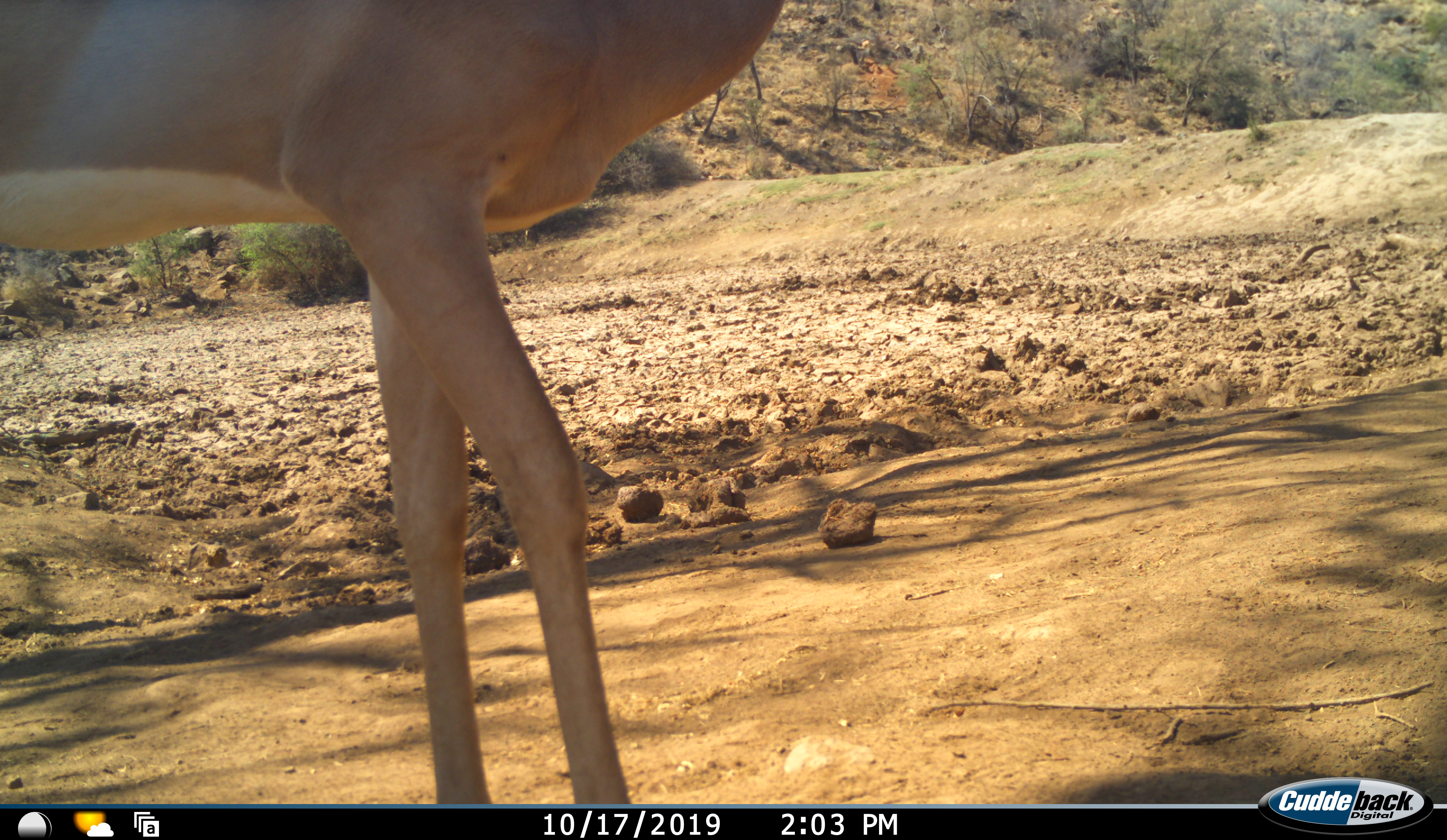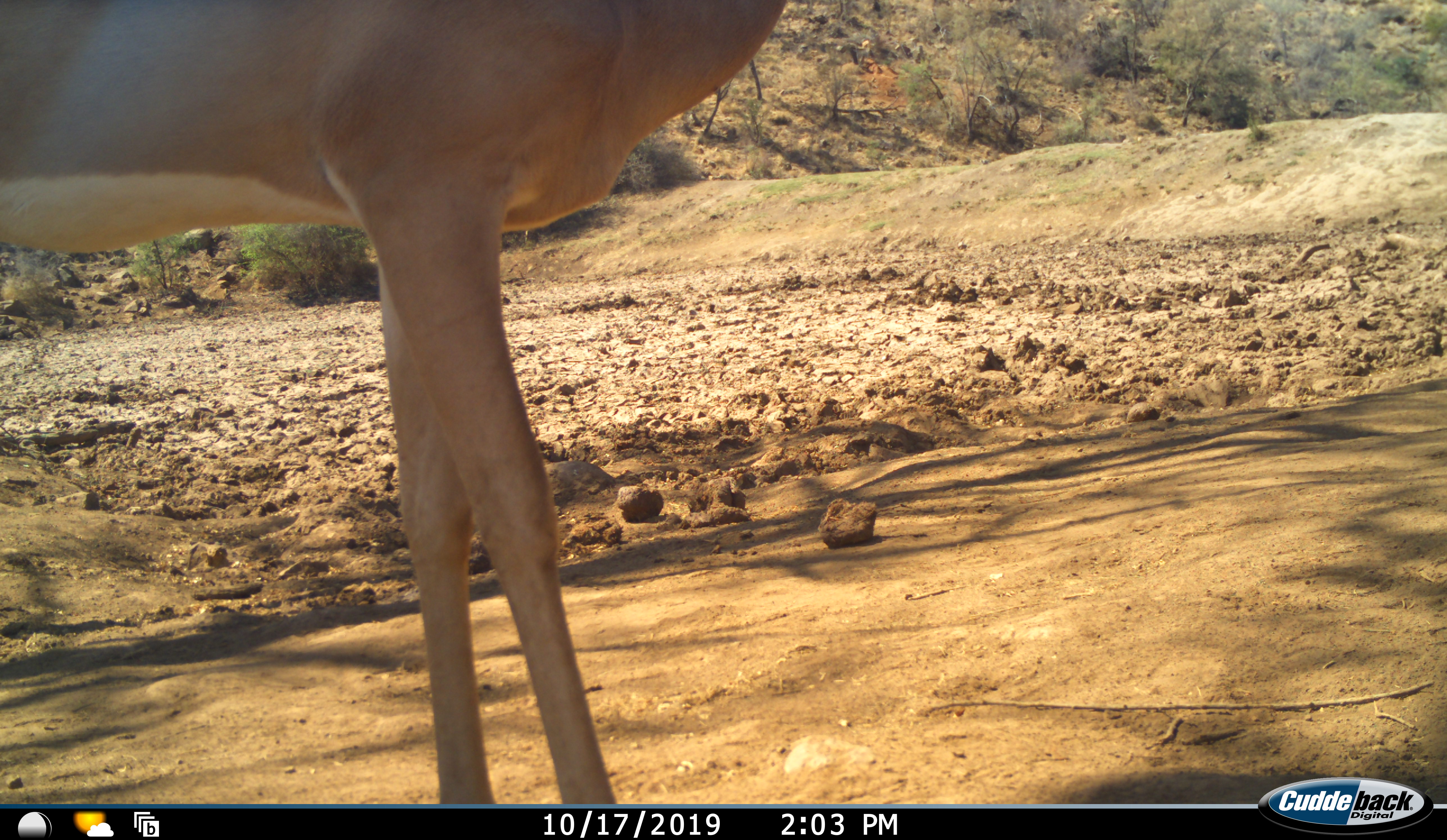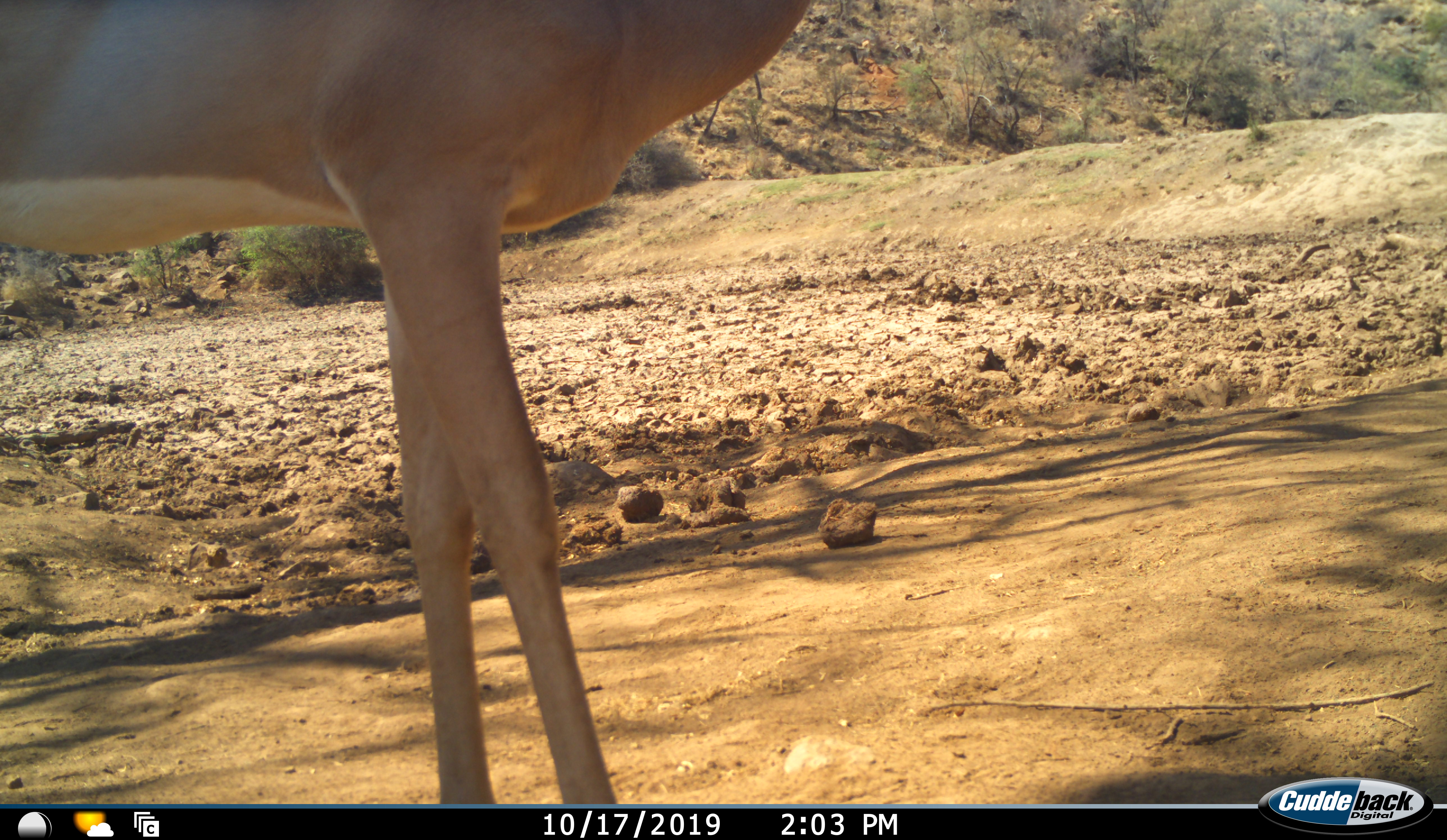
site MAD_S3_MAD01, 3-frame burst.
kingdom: Animalia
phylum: Chordata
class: Mammalia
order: Artiodactyla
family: Bovidae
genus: Aepyceros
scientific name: Aepyceros melampus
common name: impala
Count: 1.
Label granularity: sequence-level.